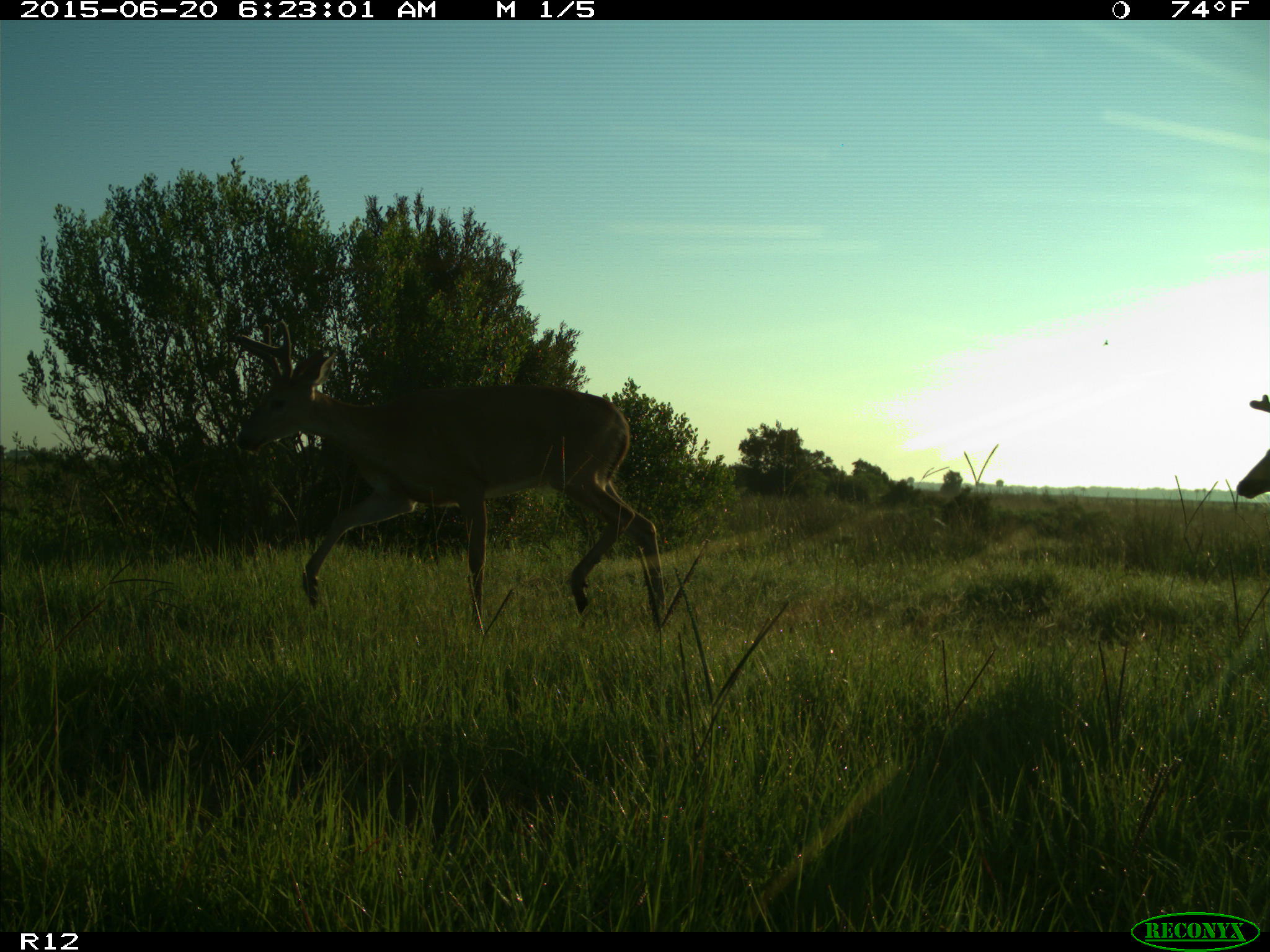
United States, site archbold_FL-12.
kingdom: Animalia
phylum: Chordata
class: Mammalia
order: Artiodactyla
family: Cervidae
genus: Odocoileus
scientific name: Odocoileus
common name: deer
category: unidentified deer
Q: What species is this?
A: Unidentified deer (deer) (Odocoileus).